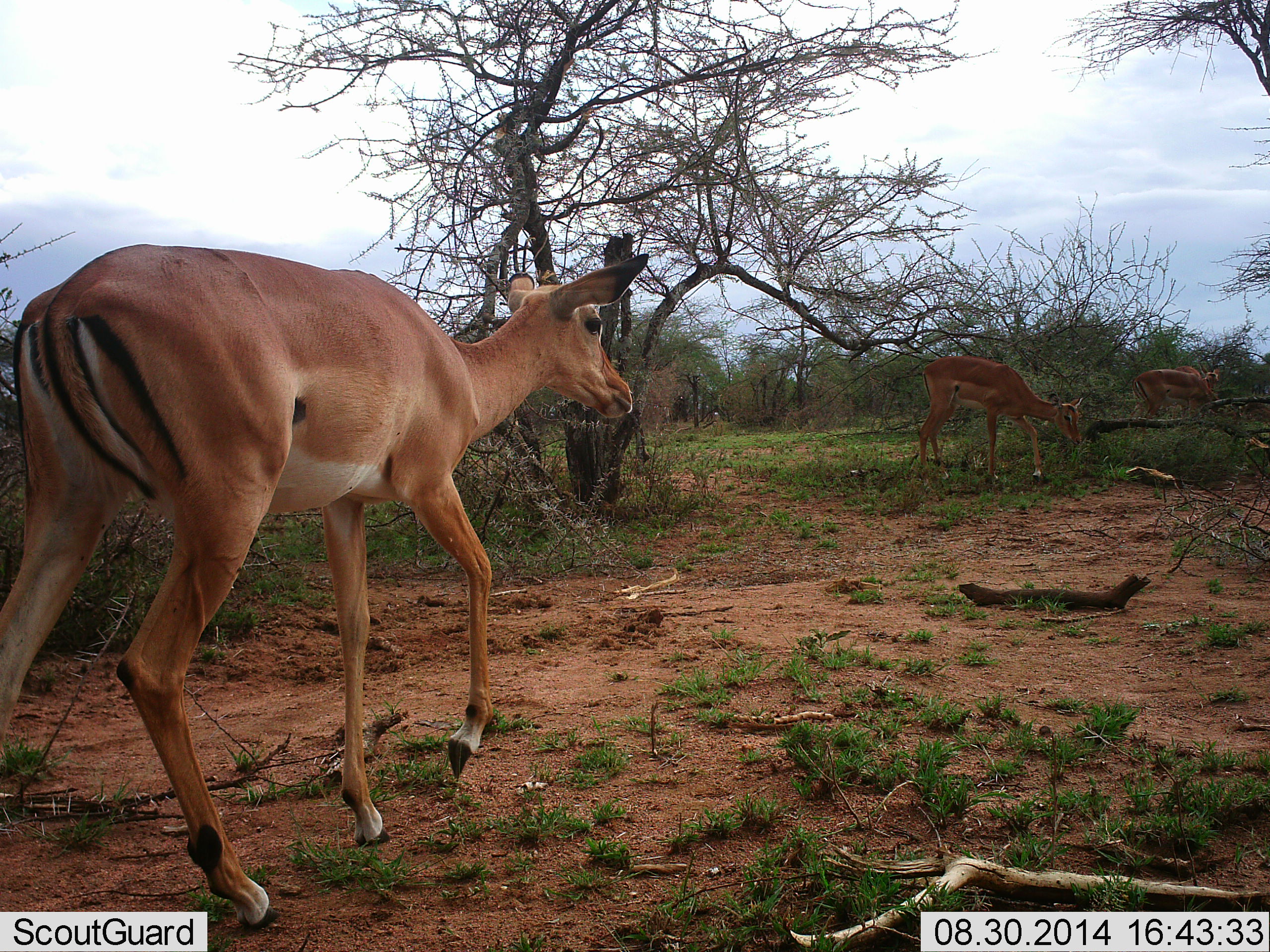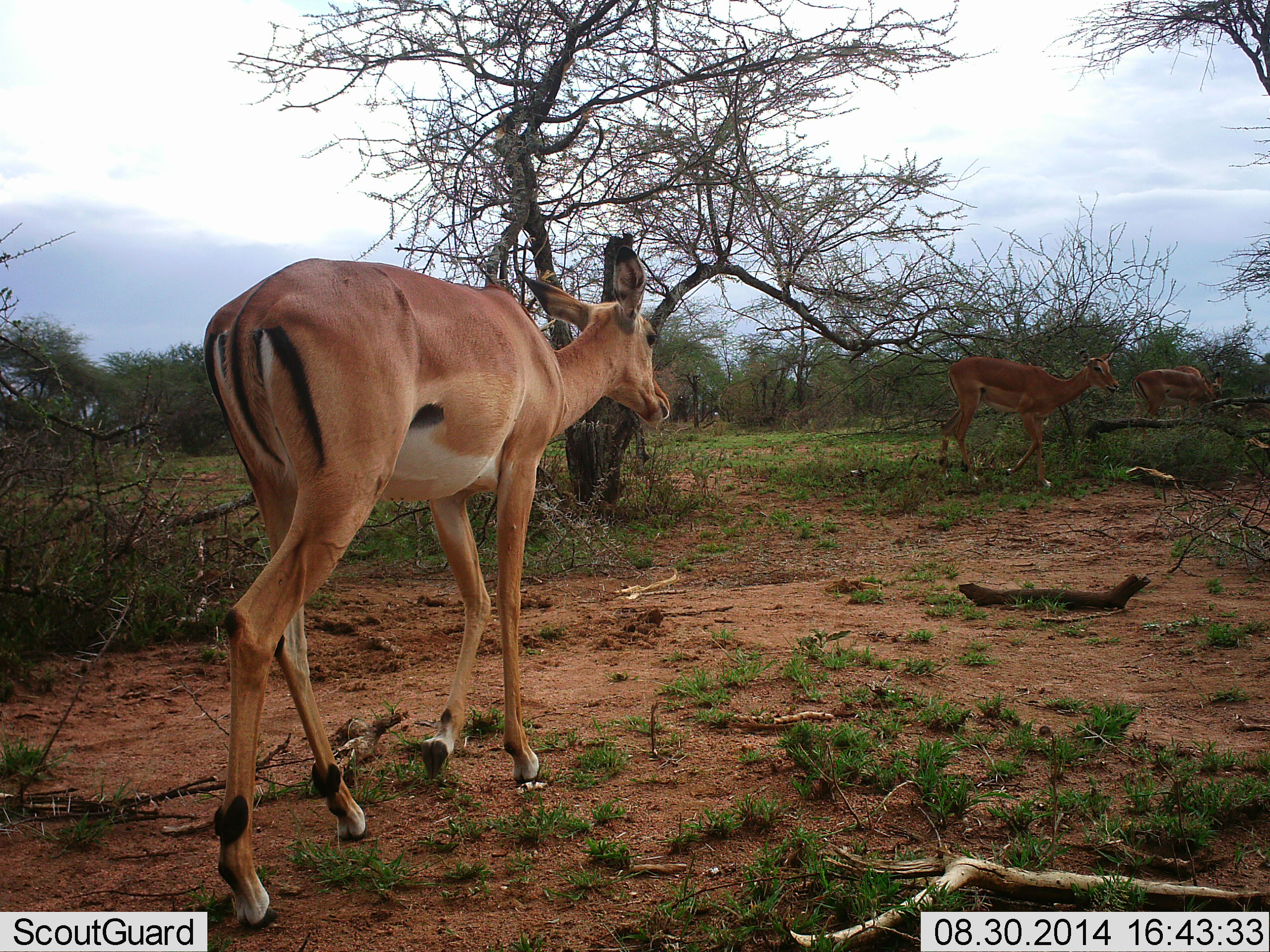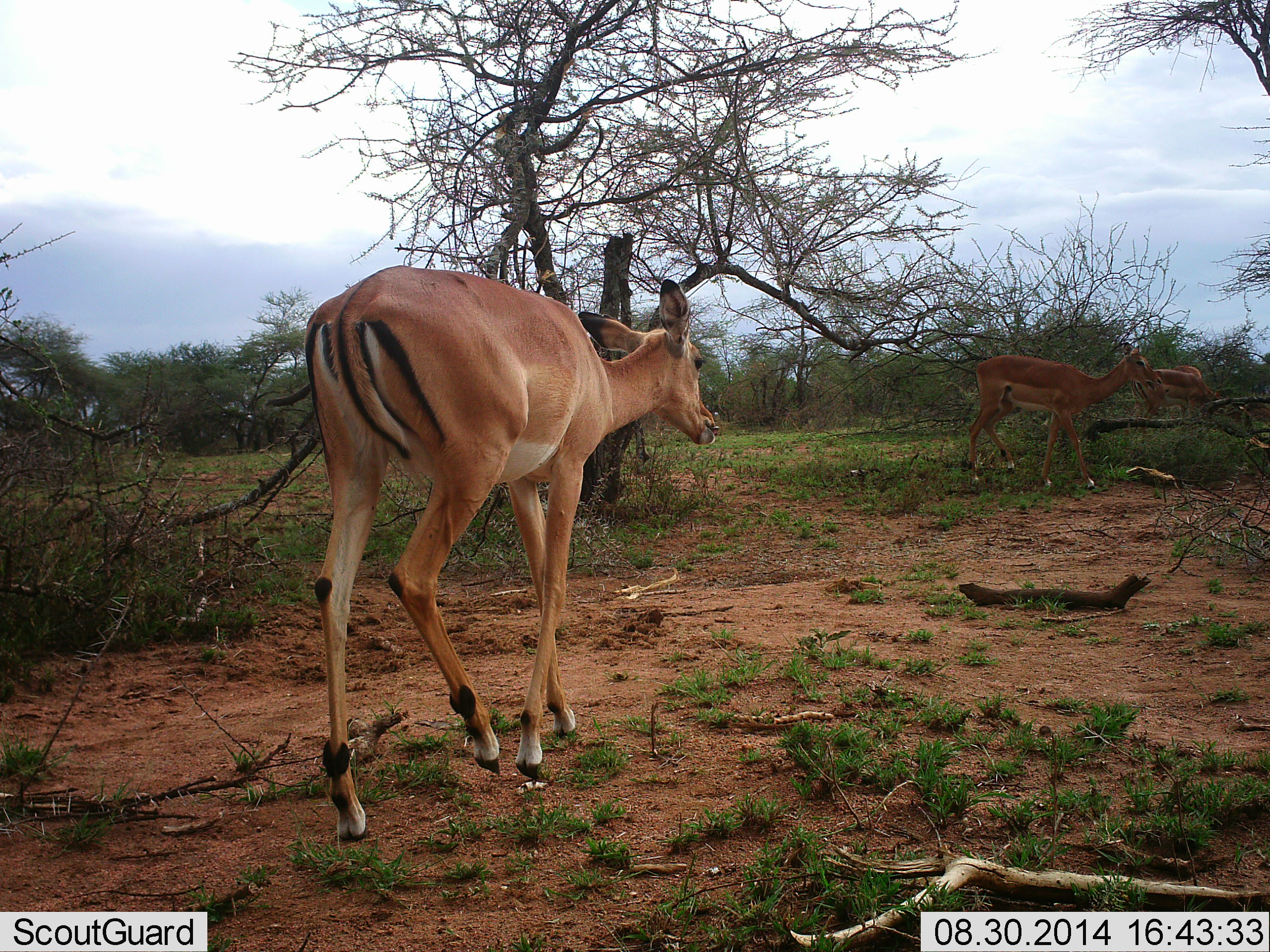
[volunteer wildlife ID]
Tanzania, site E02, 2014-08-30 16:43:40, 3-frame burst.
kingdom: Animalia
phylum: Chordata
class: Mammalia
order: Artiodactyla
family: Bovidae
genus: Aepyceros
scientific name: Aepyceros melampus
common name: impala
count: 3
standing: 30%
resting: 10%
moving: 90%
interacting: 10%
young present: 10%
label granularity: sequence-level